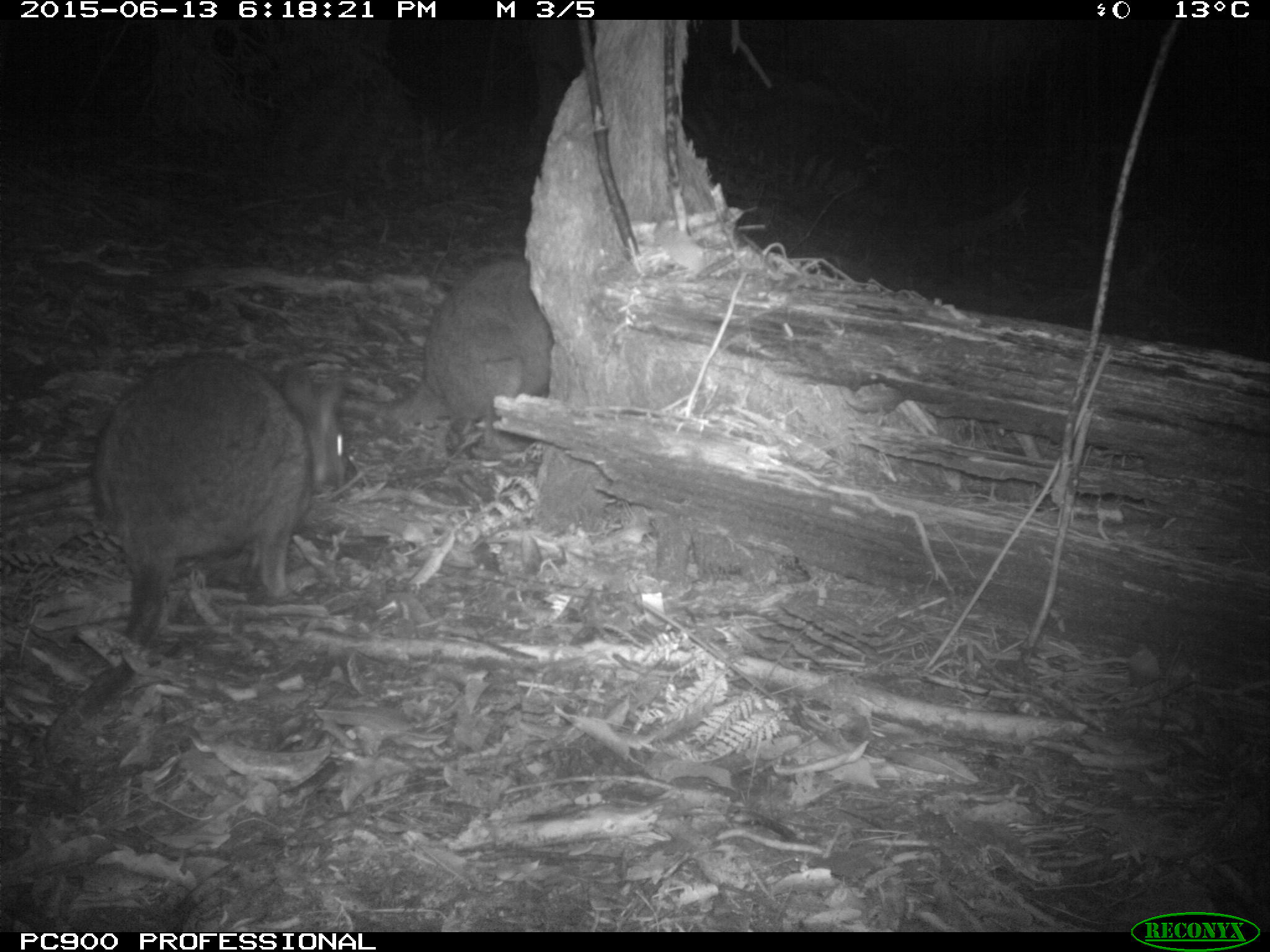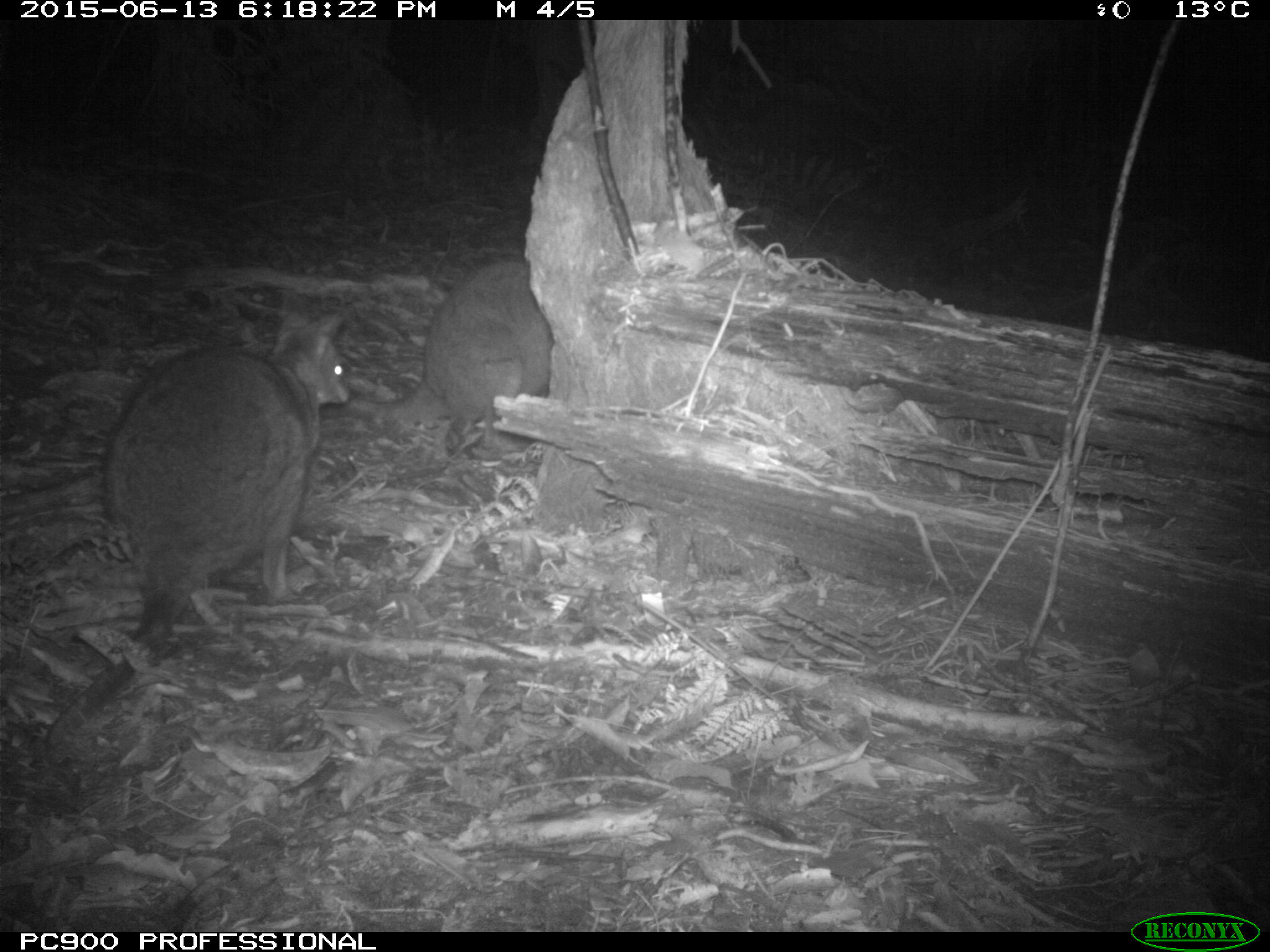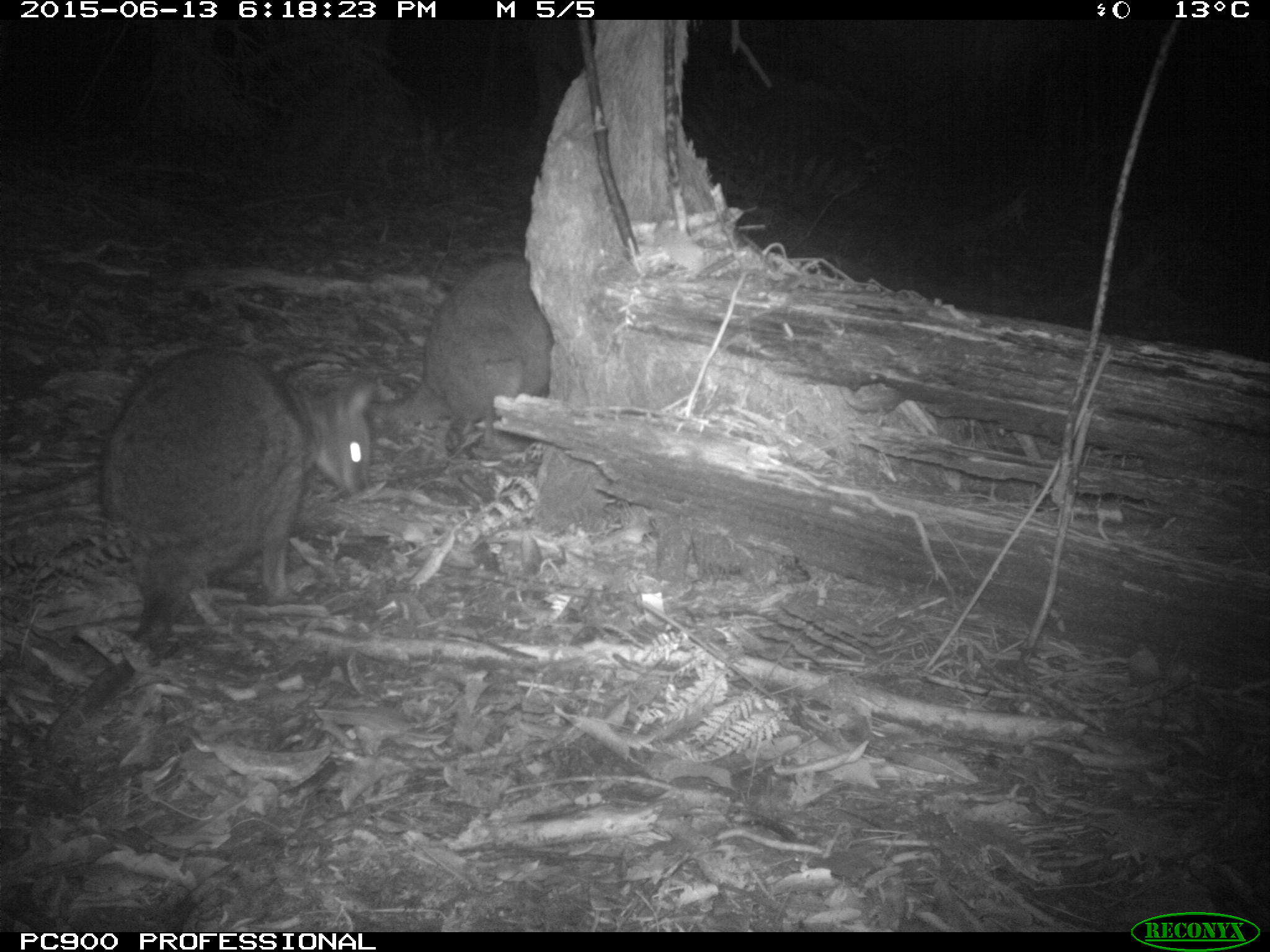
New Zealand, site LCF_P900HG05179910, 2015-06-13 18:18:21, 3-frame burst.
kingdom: Animalia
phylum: Chordata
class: Mammalia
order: Diprotodontia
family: Macropodidae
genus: Notamacropus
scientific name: Notamacropus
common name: wallaby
Wallaby (Notamacropus).